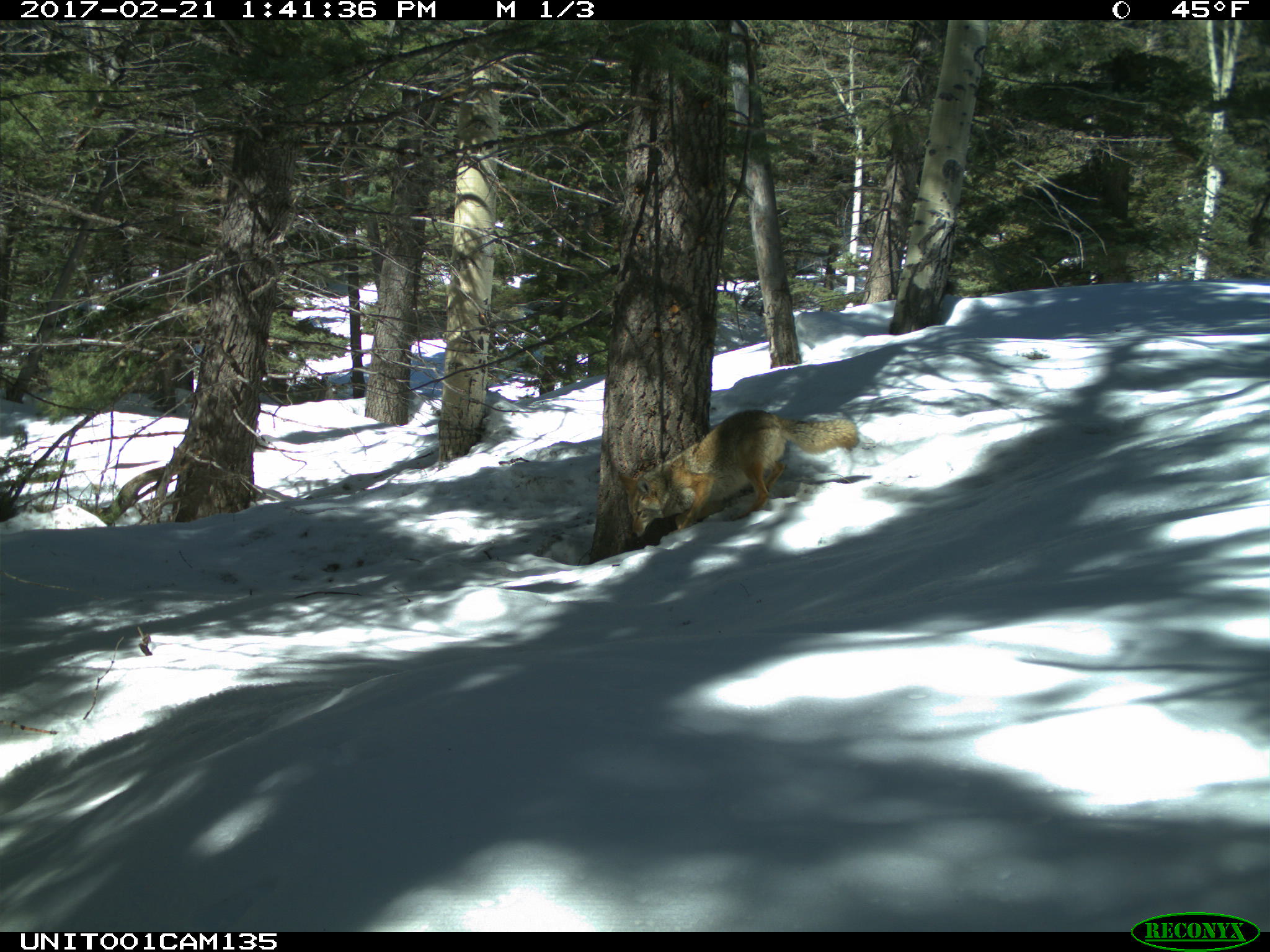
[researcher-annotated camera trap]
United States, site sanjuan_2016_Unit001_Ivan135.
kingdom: Animalia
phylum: Chordata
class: Mammalia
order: Carnivora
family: Canidae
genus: Canis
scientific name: Canis latrans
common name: coyote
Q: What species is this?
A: Canis latrans (coyote).